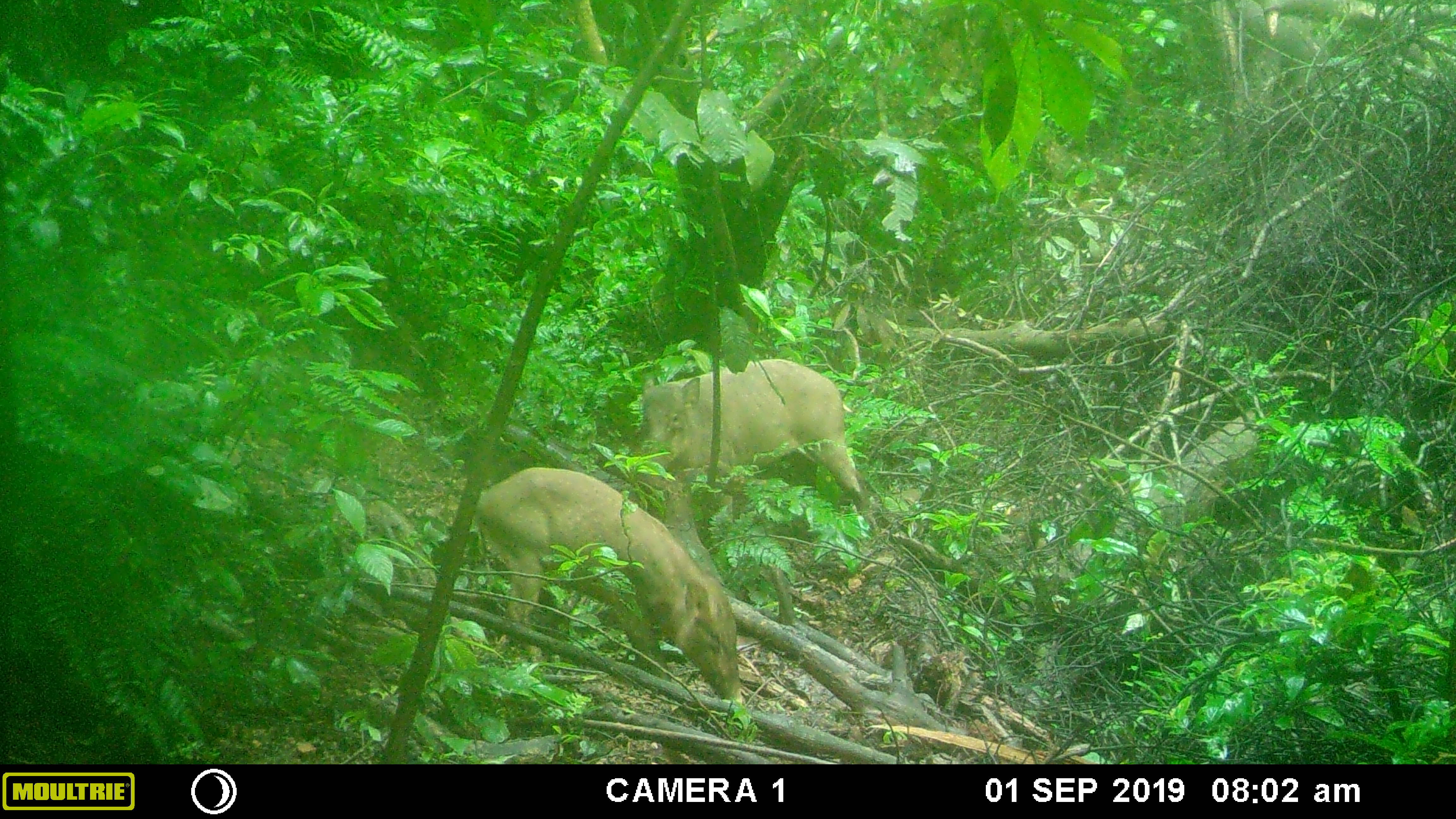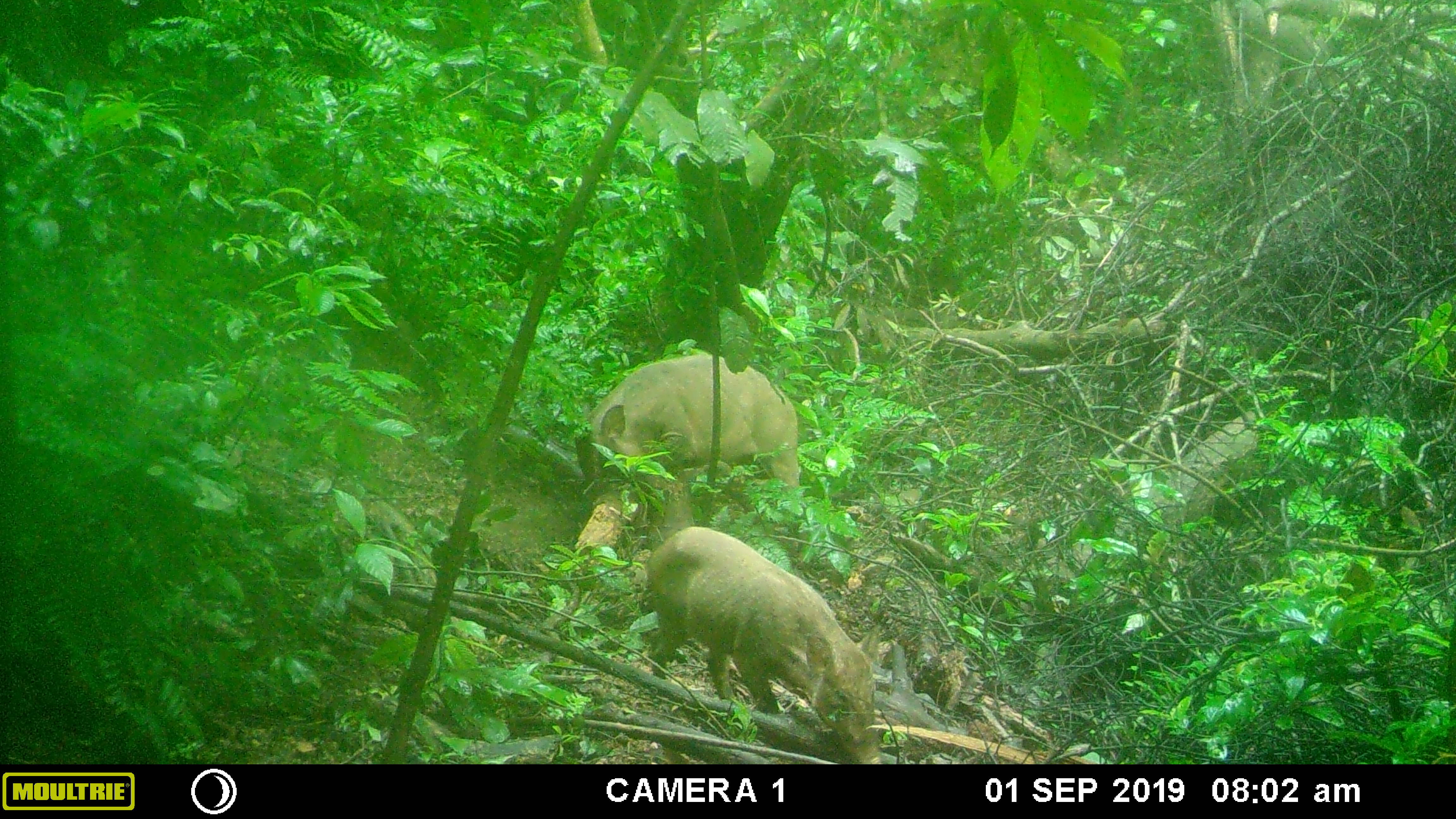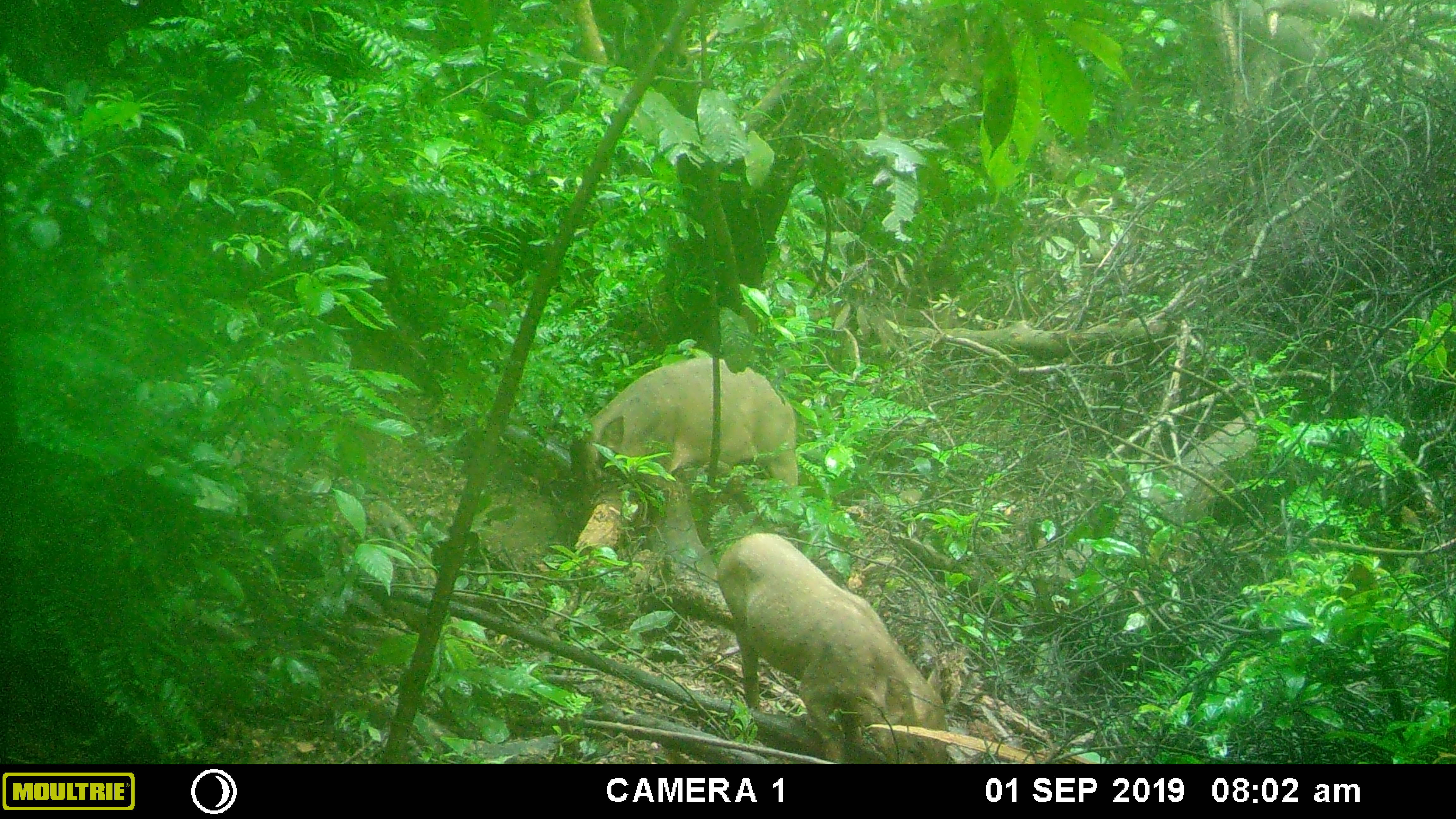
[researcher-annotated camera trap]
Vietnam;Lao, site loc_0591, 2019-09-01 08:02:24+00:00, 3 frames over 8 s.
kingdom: Animalia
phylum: Chordata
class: Mammalia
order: Artiodactyla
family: Suidae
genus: Sus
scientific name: Sus scrofa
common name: eurasian wild pig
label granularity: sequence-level